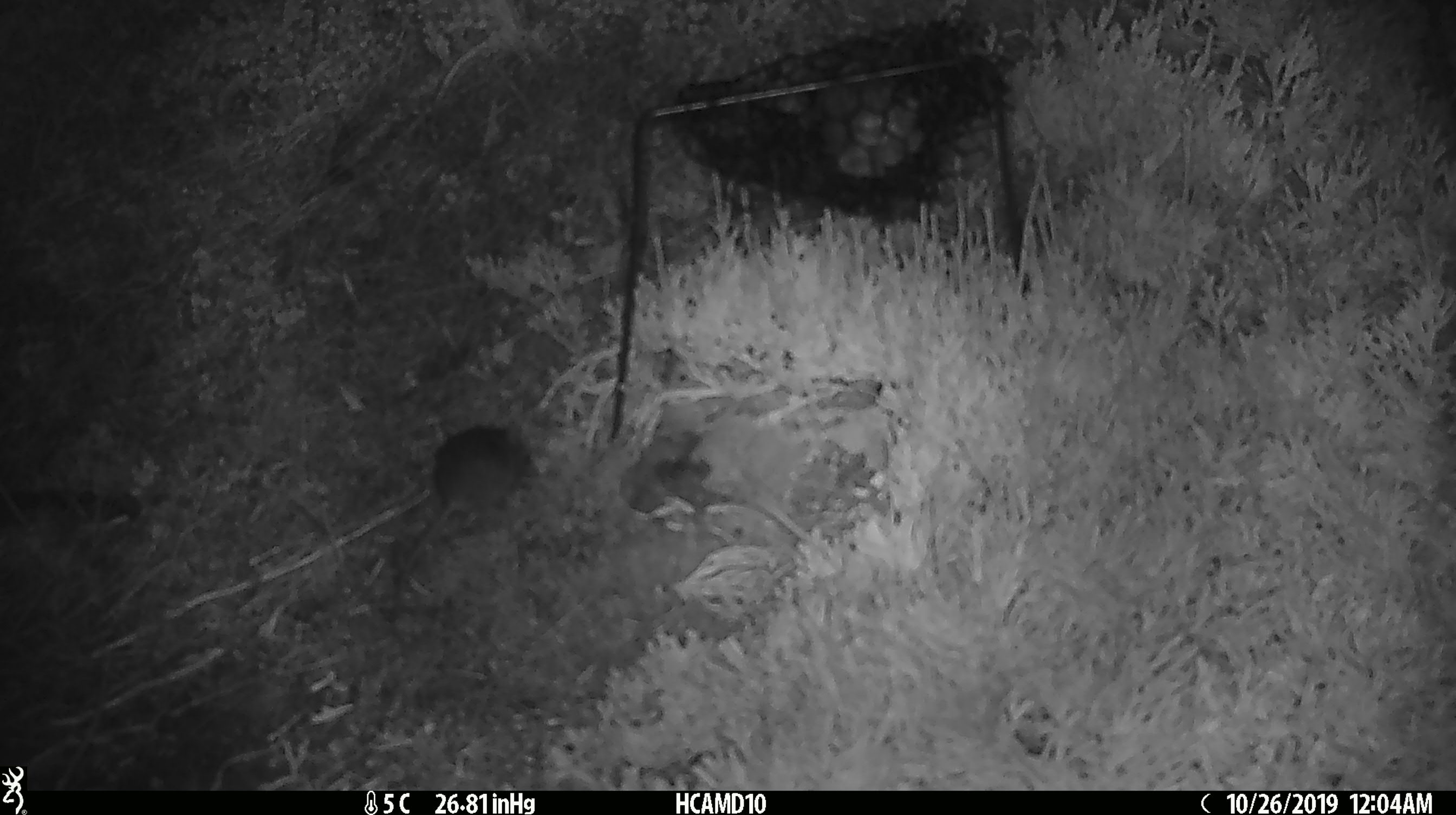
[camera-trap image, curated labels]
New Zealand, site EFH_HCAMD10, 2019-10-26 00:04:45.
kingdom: Animalia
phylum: Chordata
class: Mammalia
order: Rodentia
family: Muridae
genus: Mus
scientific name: Mus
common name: mouse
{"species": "mouse (Mus)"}